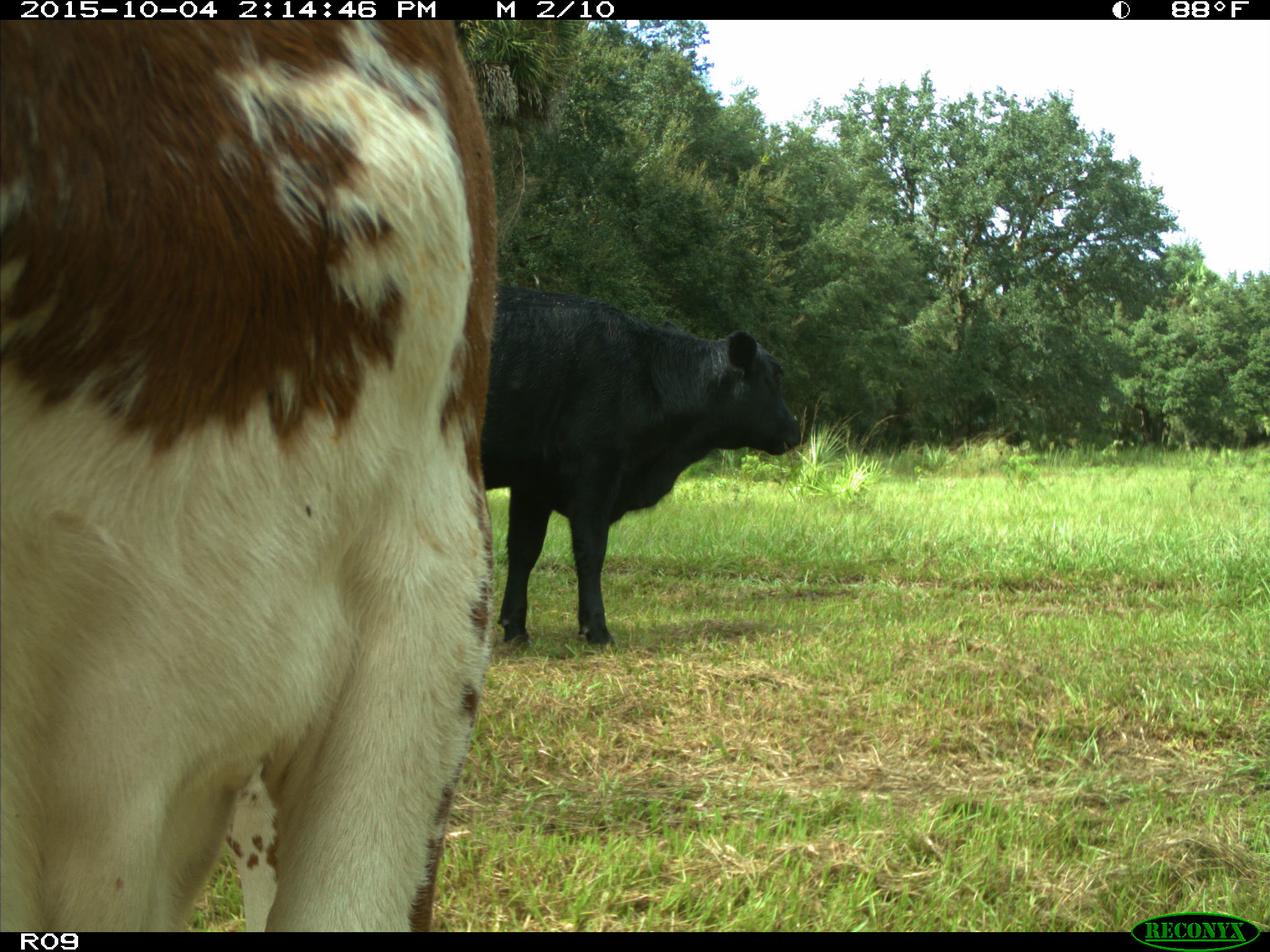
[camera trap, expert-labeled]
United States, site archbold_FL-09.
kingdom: Animalia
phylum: Chordata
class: Mammalia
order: Artiodactyla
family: Bovidae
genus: Bos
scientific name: Bos taurus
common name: domestic cow